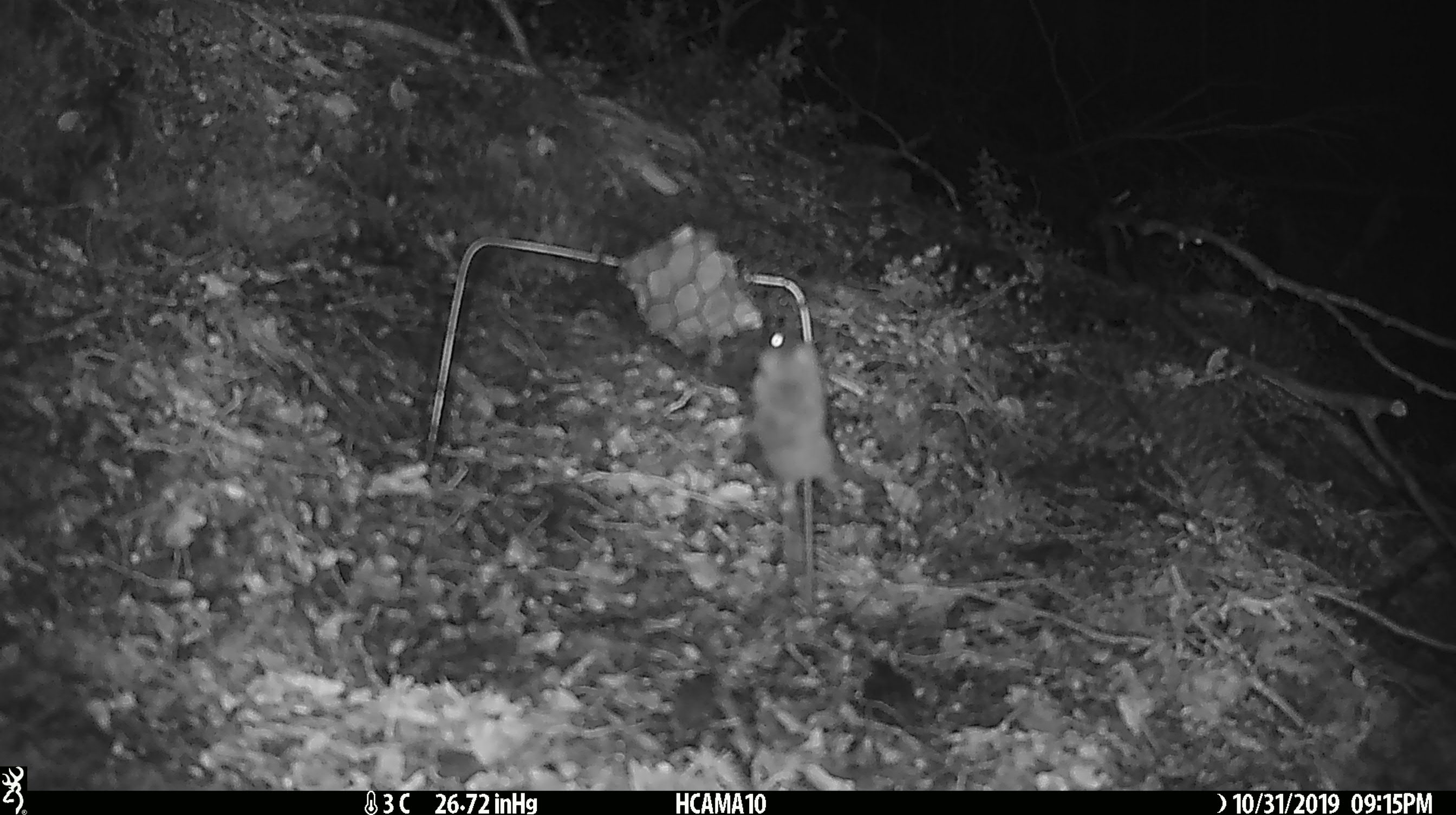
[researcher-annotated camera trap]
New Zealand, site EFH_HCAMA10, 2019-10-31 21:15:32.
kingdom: Animalia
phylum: Chordata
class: Mammalia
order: Rodentia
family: Muridae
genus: Mus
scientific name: Mus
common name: mouse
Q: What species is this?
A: Mouse (Mus).